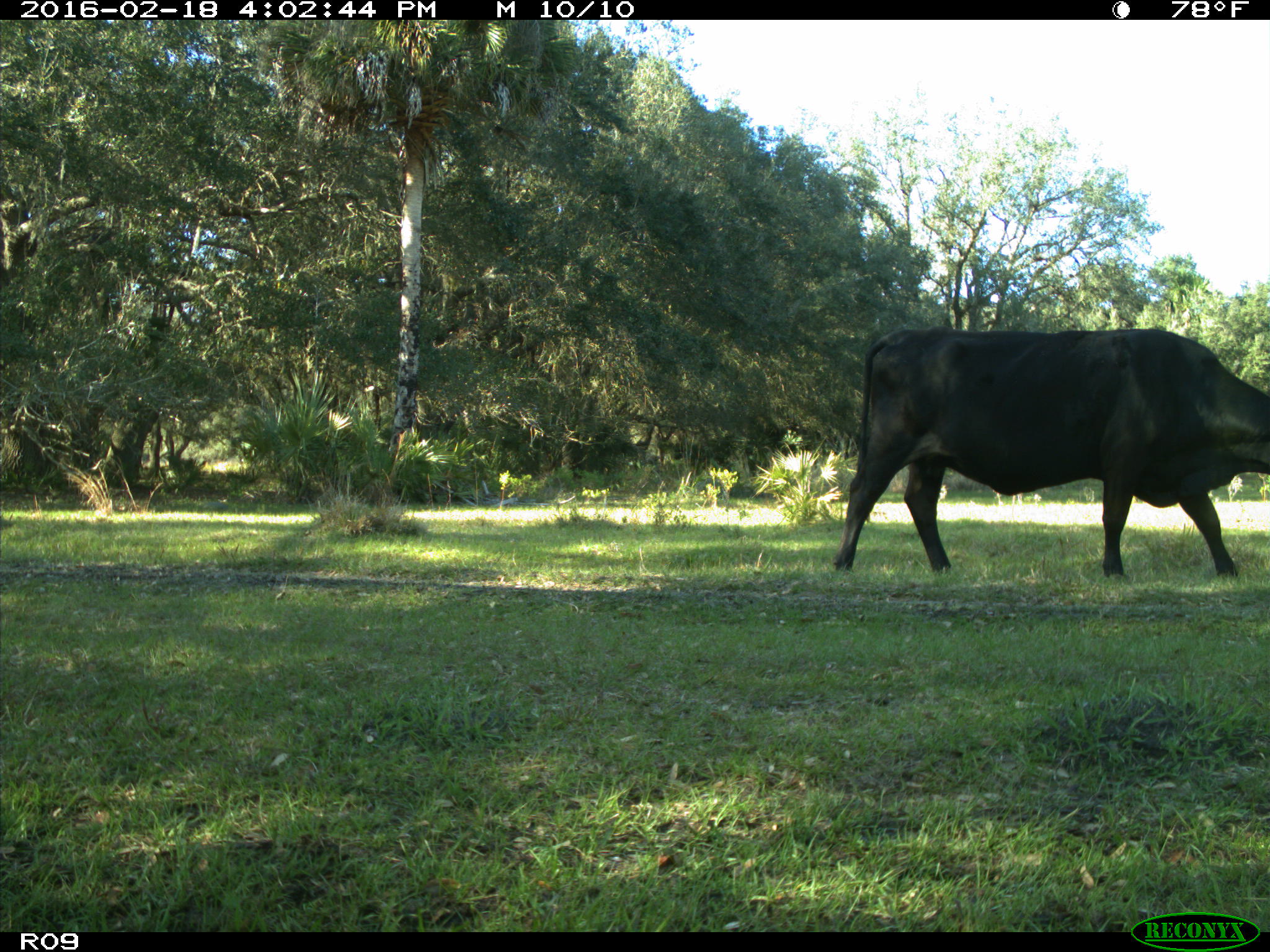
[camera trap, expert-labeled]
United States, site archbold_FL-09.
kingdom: Animalia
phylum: Chordata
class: Mammalia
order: Artiodactyla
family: Bovidae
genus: Bos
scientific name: Bos taurus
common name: domestic cow